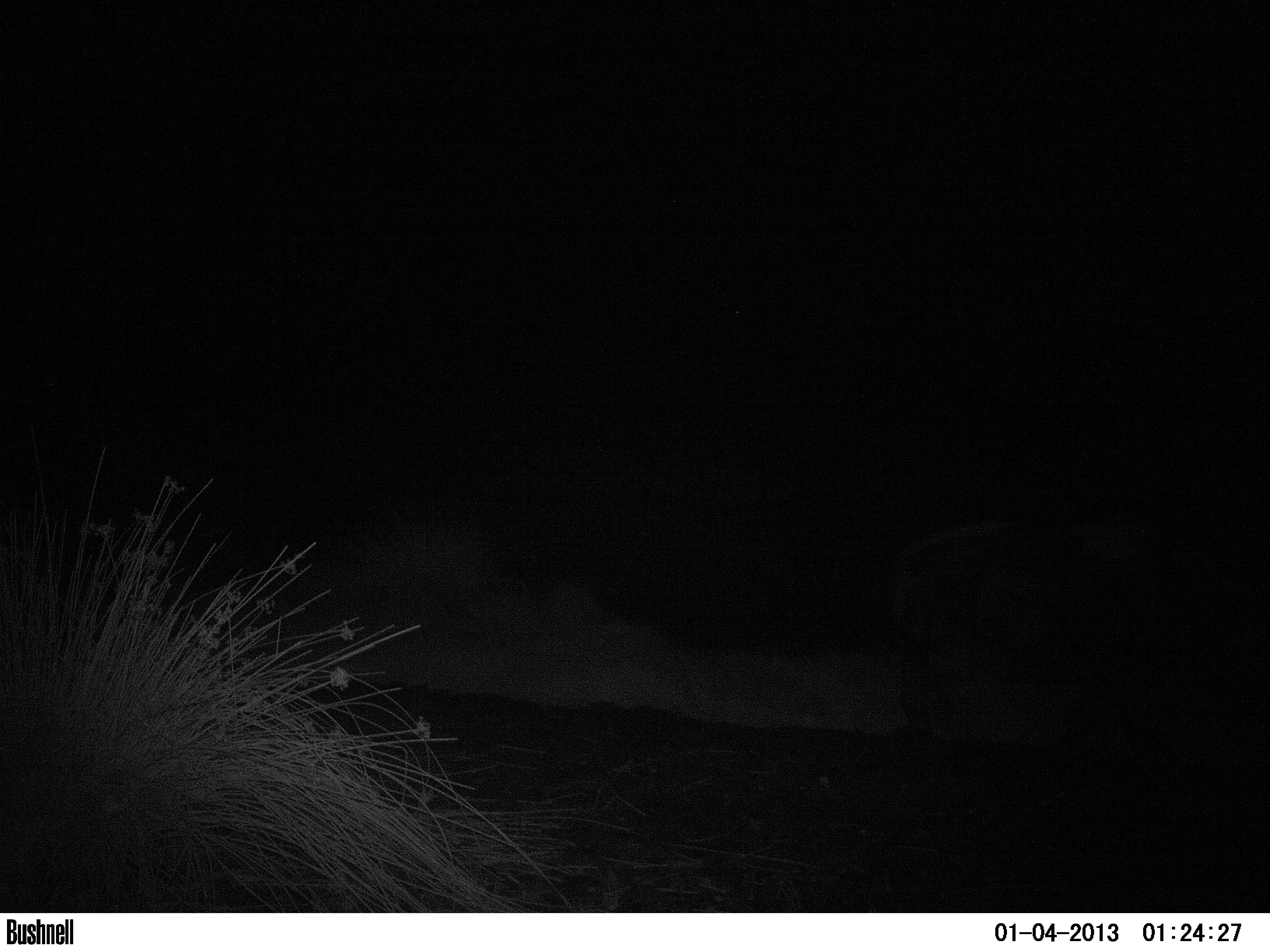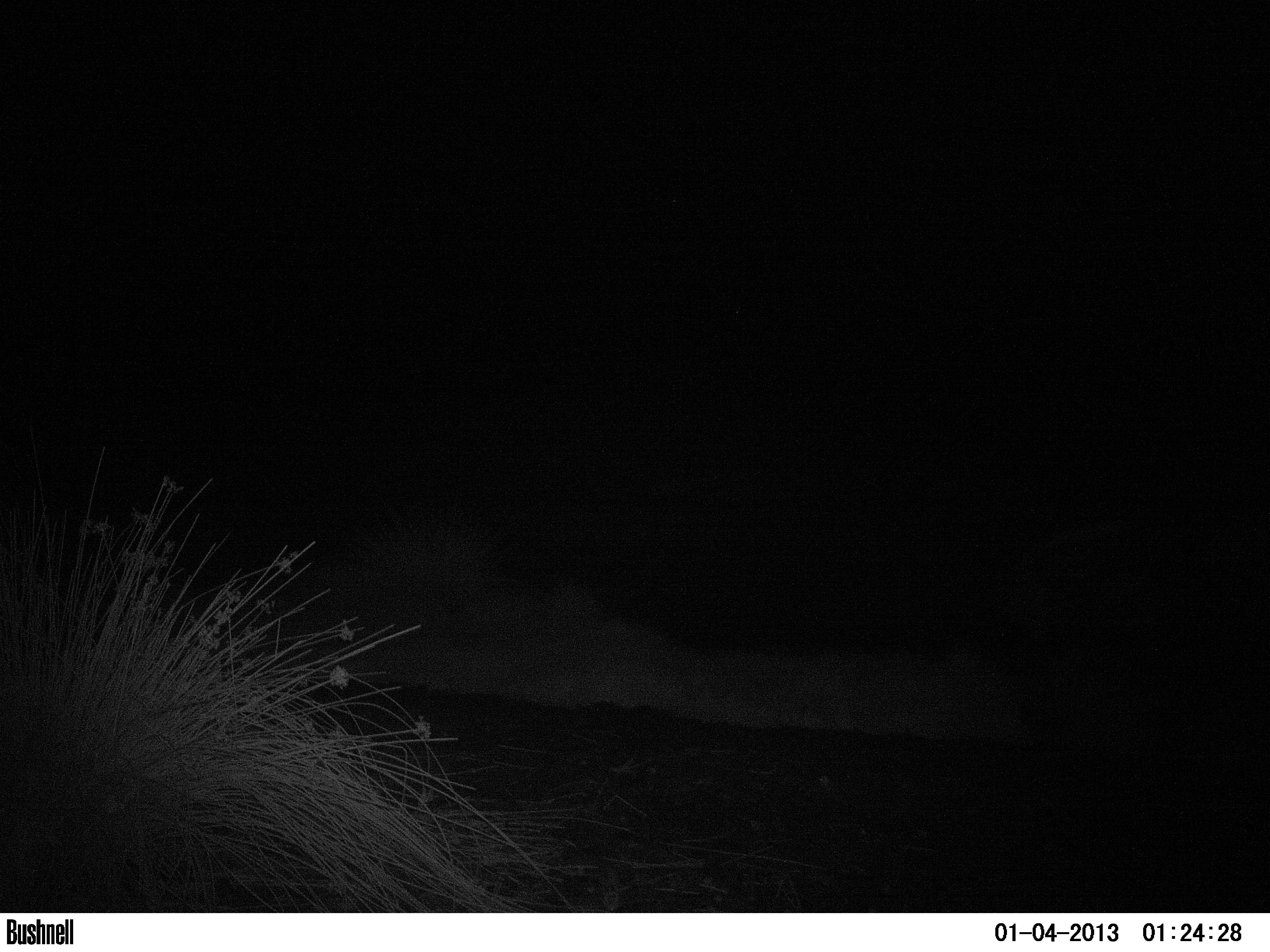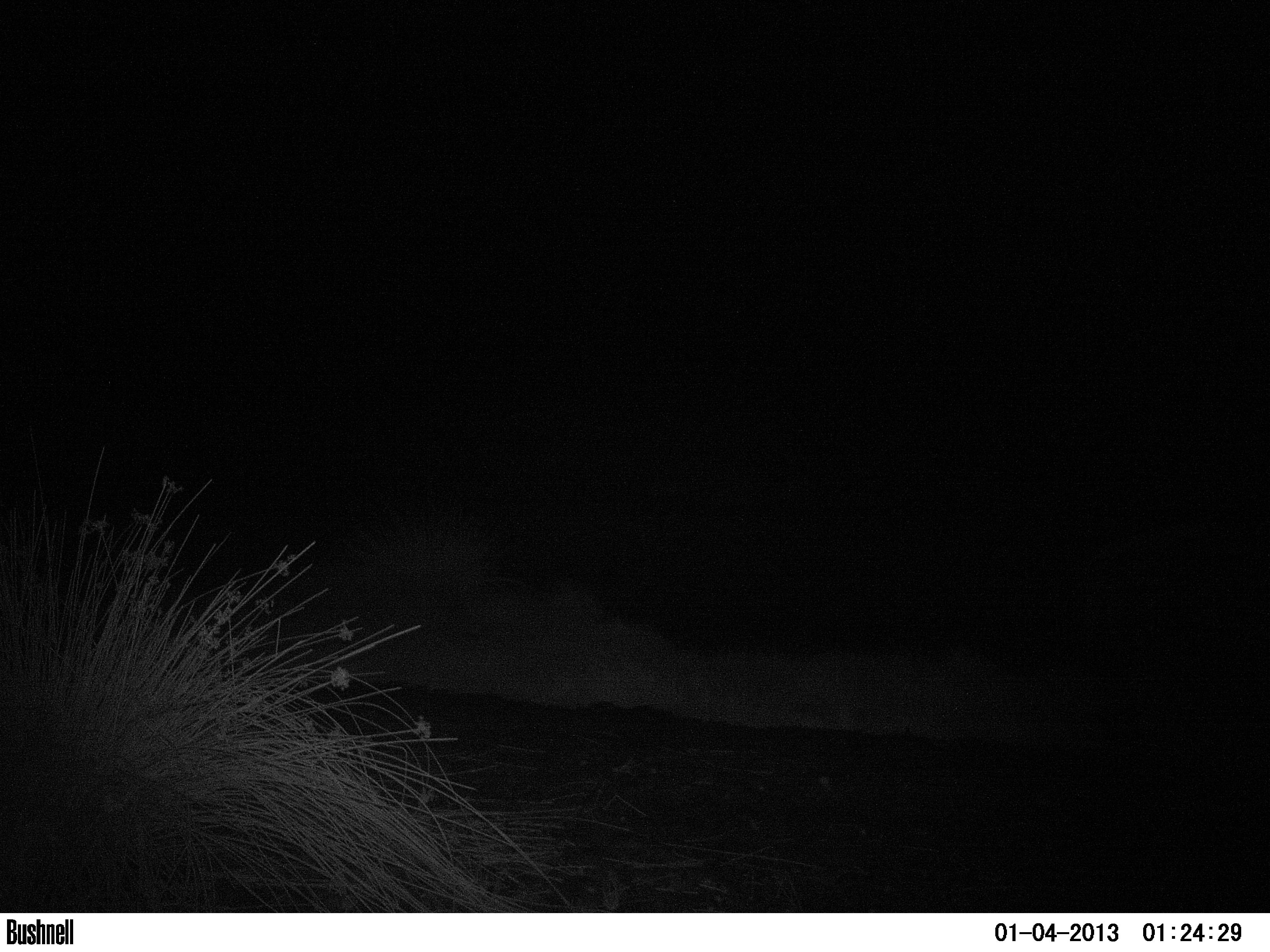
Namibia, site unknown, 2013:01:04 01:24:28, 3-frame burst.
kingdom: Animalia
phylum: Chordata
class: Mammalia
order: Perissodactyla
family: Rhinocerotidae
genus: Diceros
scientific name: Diceros bicornis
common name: black rhinoceros